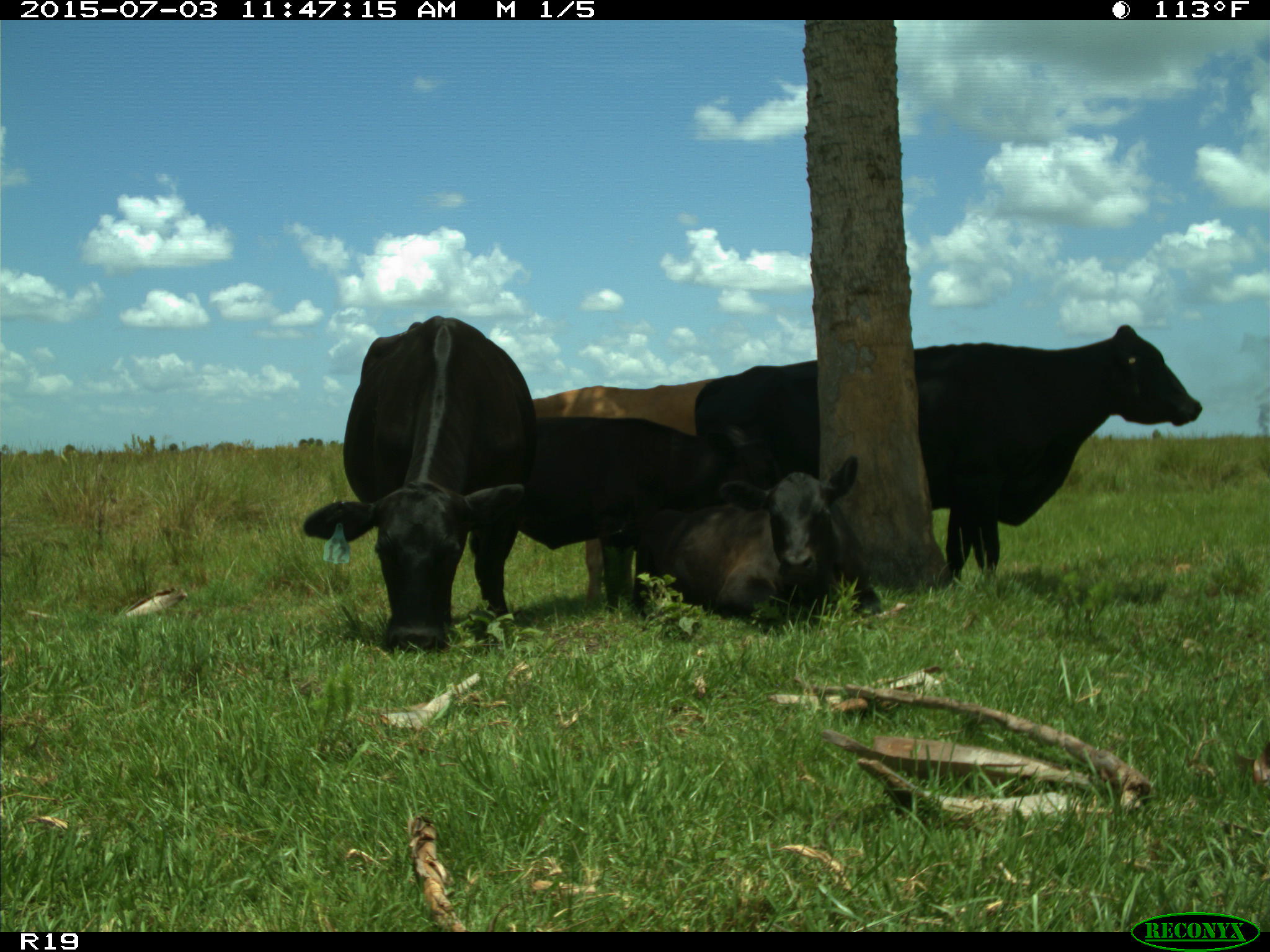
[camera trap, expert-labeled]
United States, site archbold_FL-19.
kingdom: Animalia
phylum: Chordata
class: Mammalia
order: Artiodactyla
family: Bovidae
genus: Bos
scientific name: Bos taurus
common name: domestic cow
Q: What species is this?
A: Bos taurus (domestic cow).